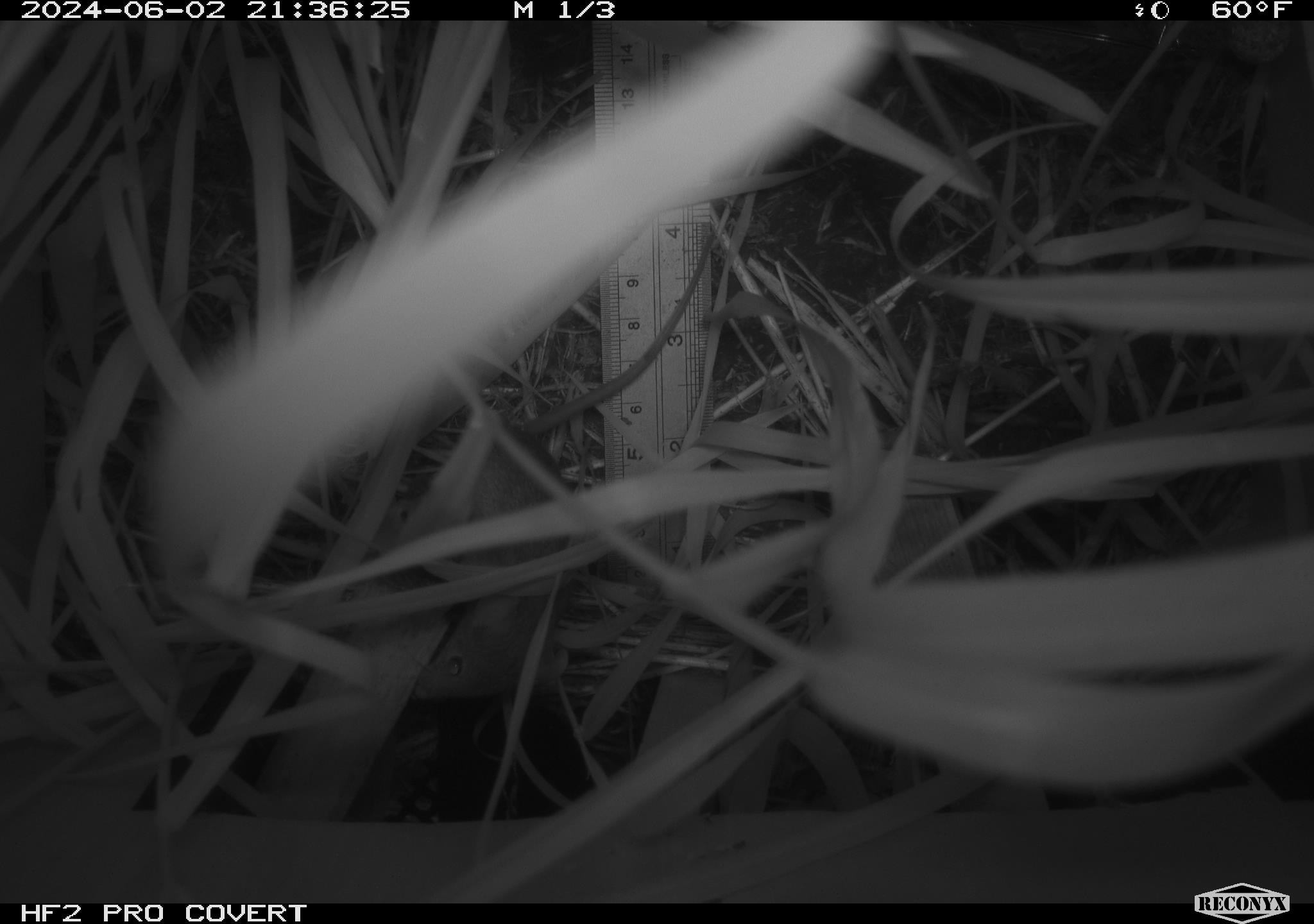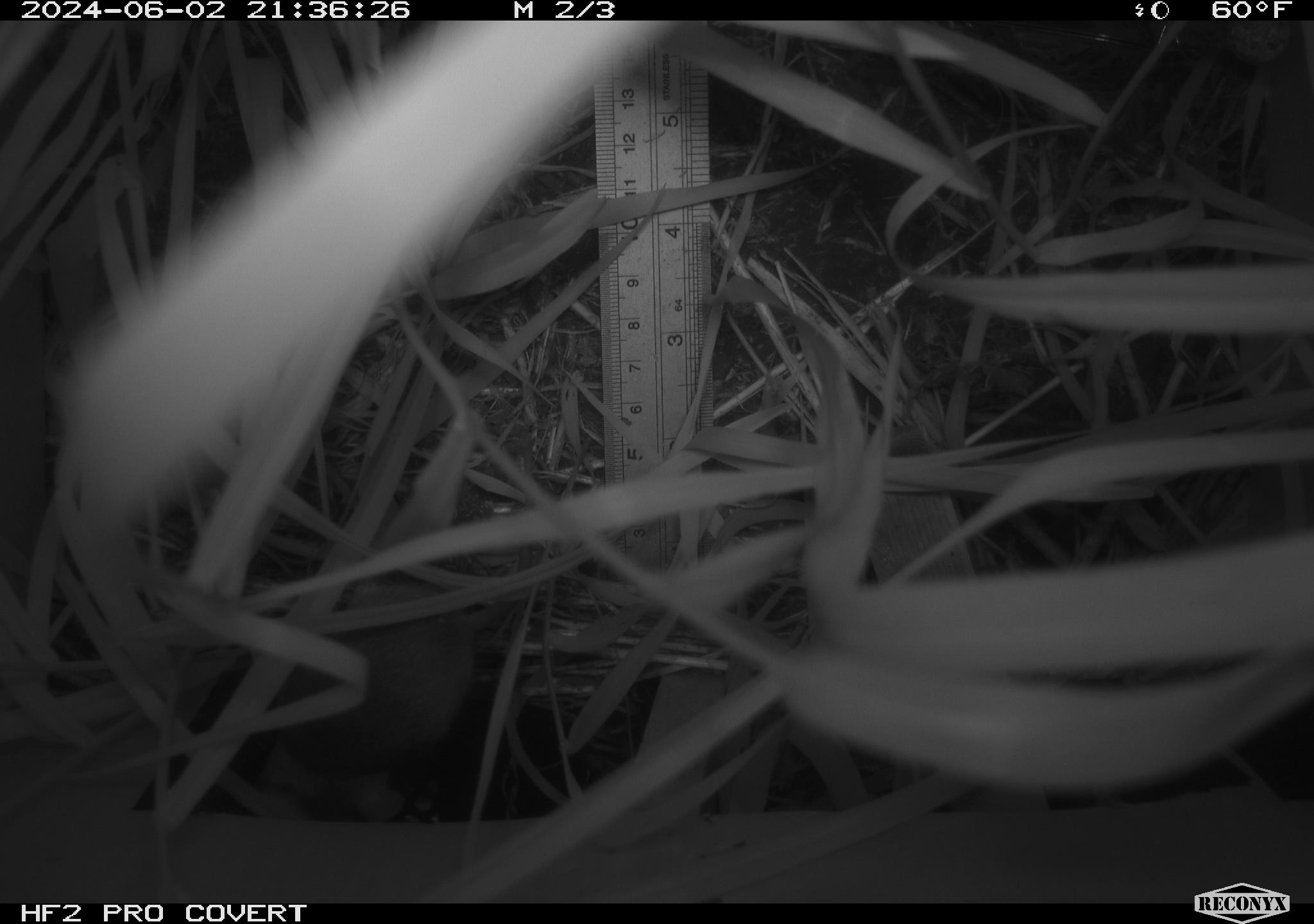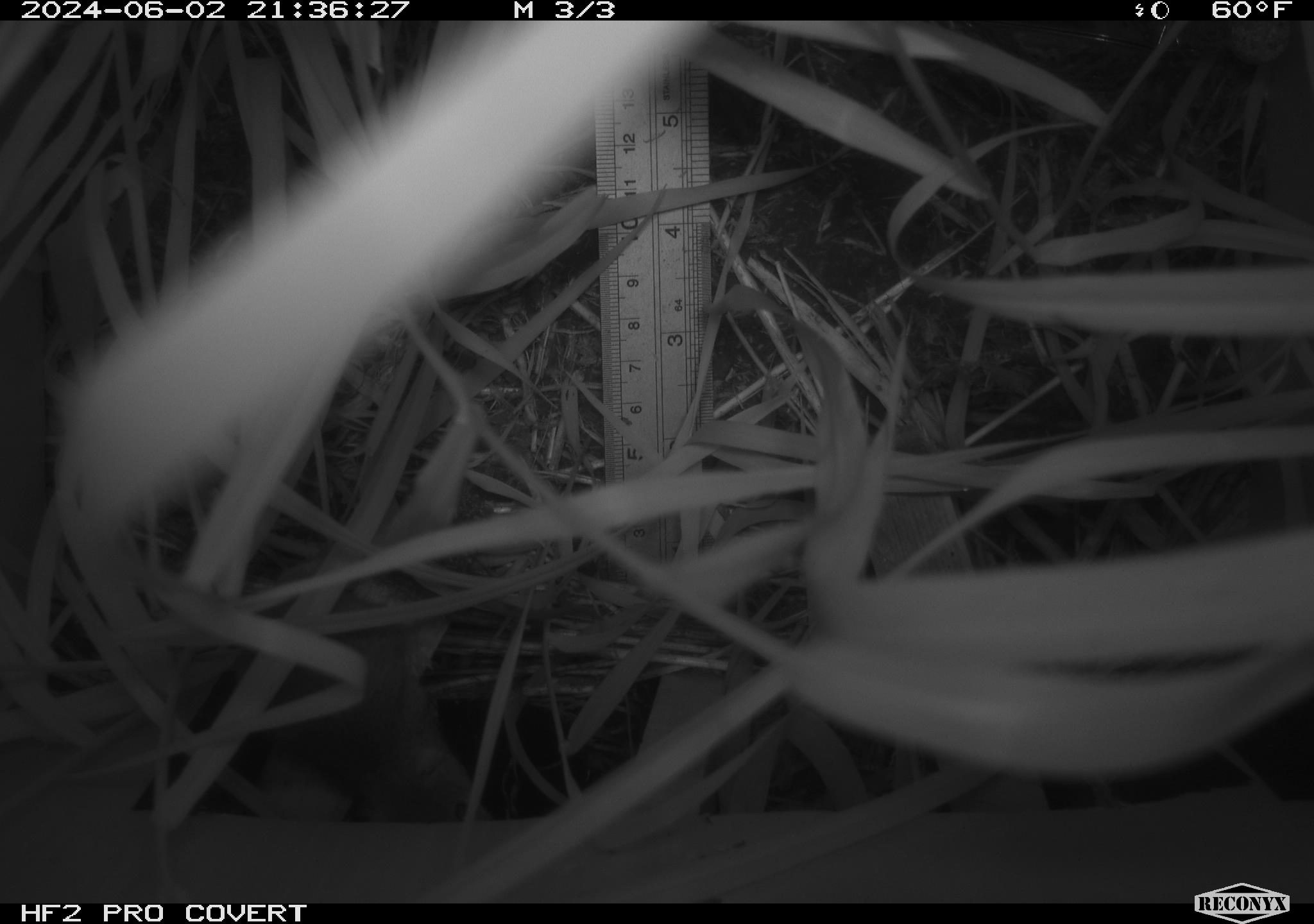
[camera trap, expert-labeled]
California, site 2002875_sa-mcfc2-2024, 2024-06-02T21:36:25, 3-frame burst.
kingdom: Animalia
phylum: Chordata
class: Mammalia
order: Rodentia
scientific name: Rodentia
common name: rodent